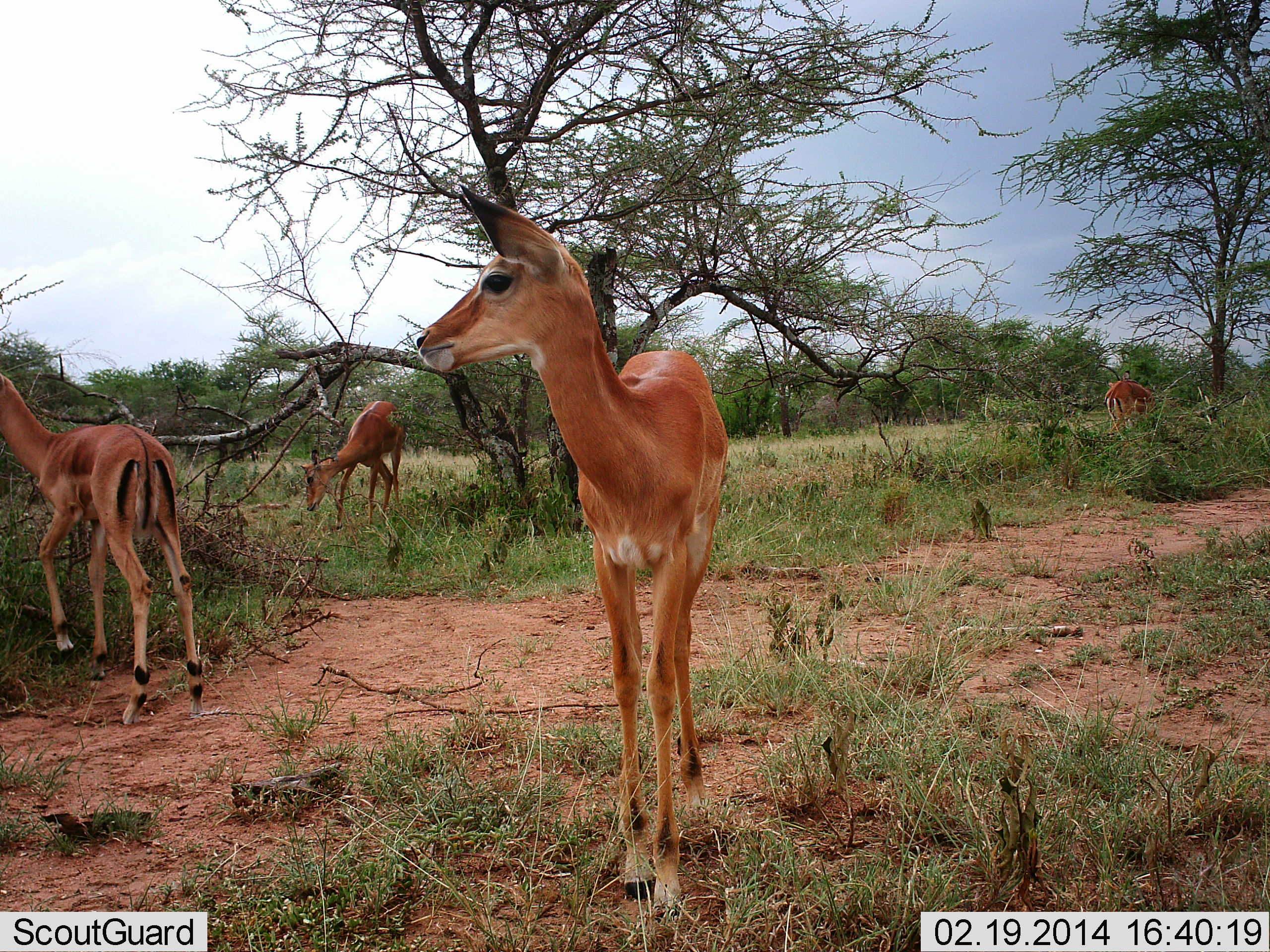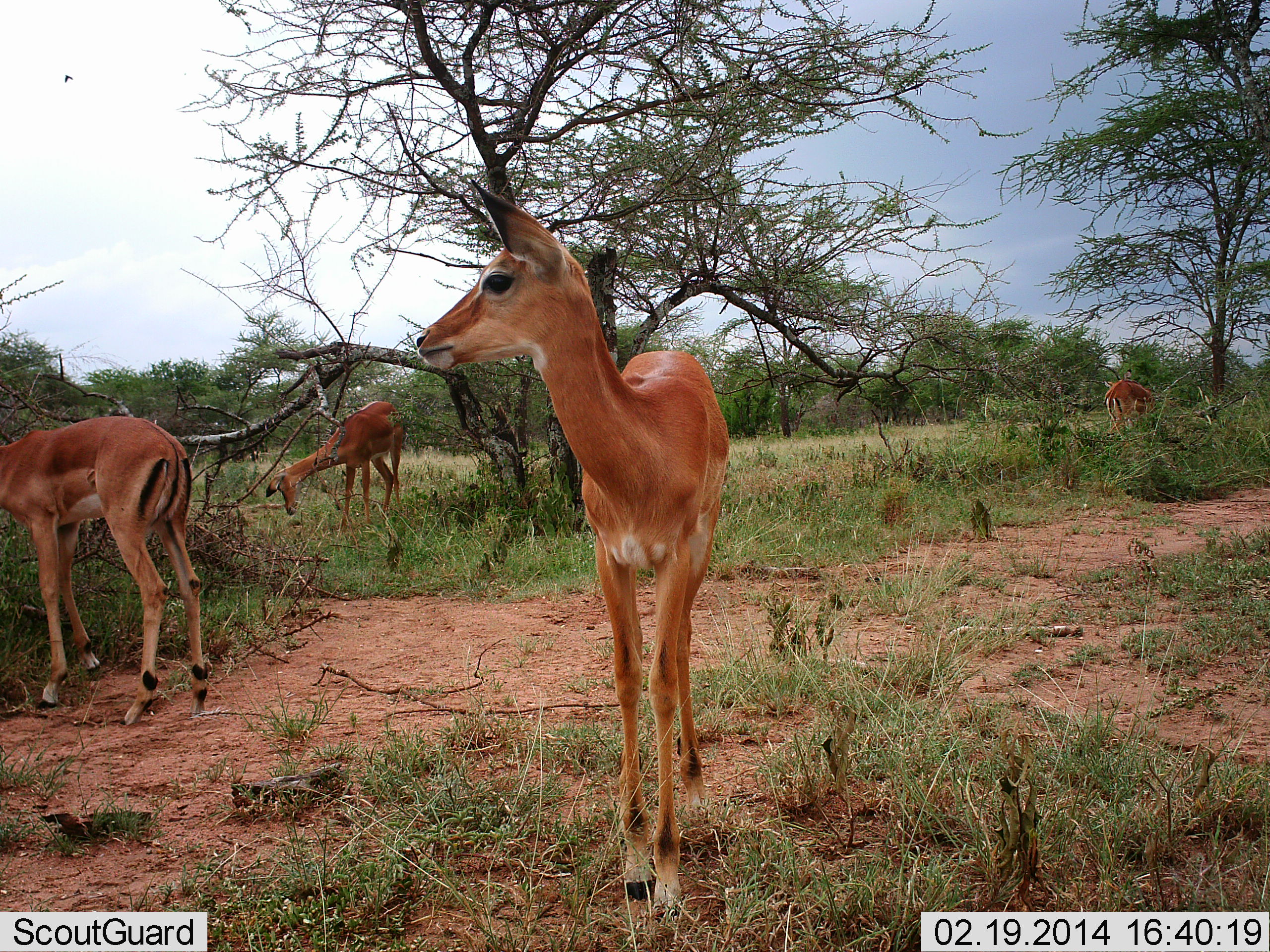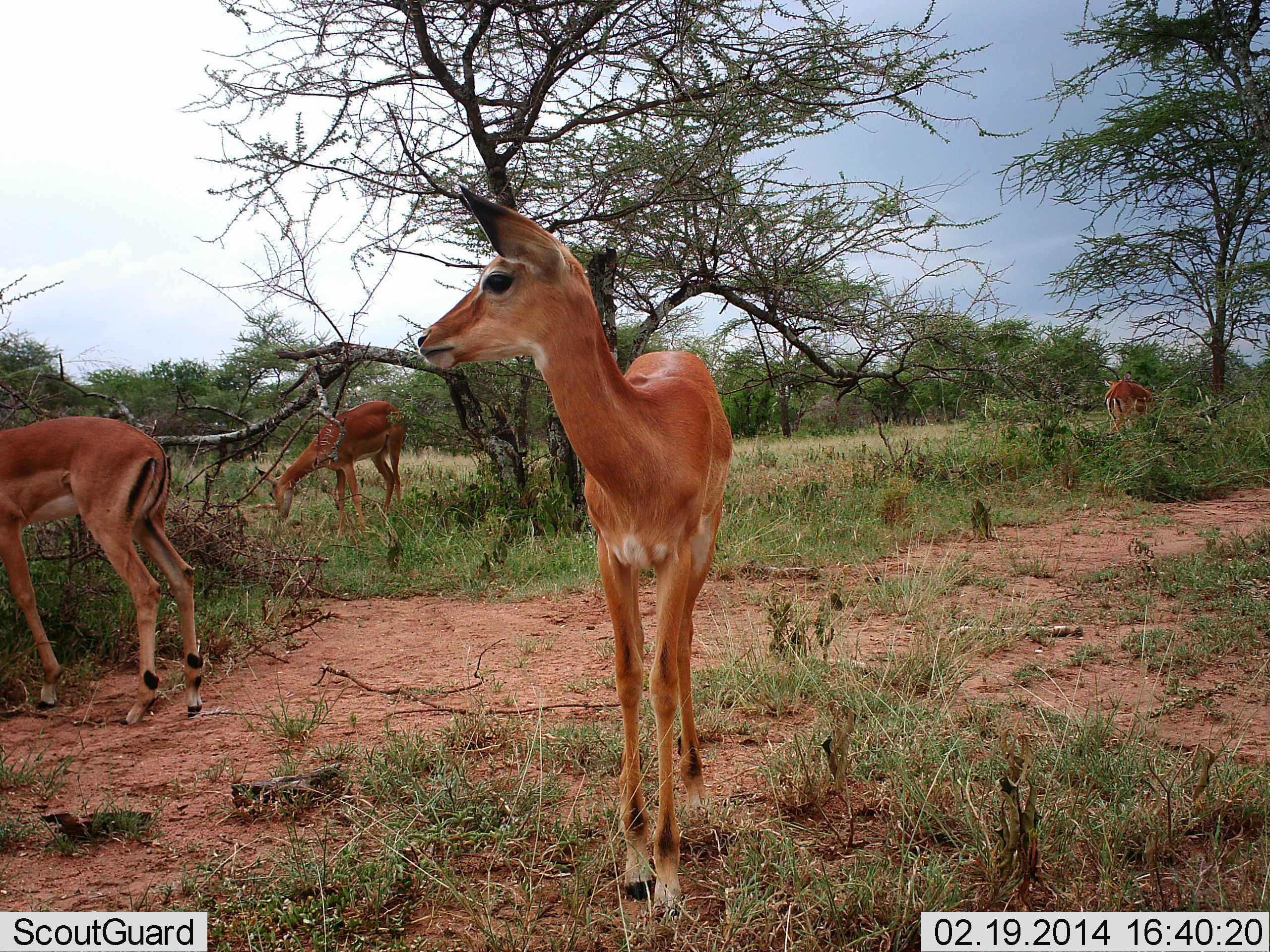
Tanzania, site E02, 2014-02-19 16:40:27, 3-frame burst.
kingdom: Animalia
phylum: Chordata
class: Mammalia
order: Artiodactyla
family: Bovidae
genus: Aepyceros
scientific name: Aepyceros melampus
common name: impala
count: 4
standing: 100%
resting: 0%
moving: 0%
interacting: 0%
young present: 10%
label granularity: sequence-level